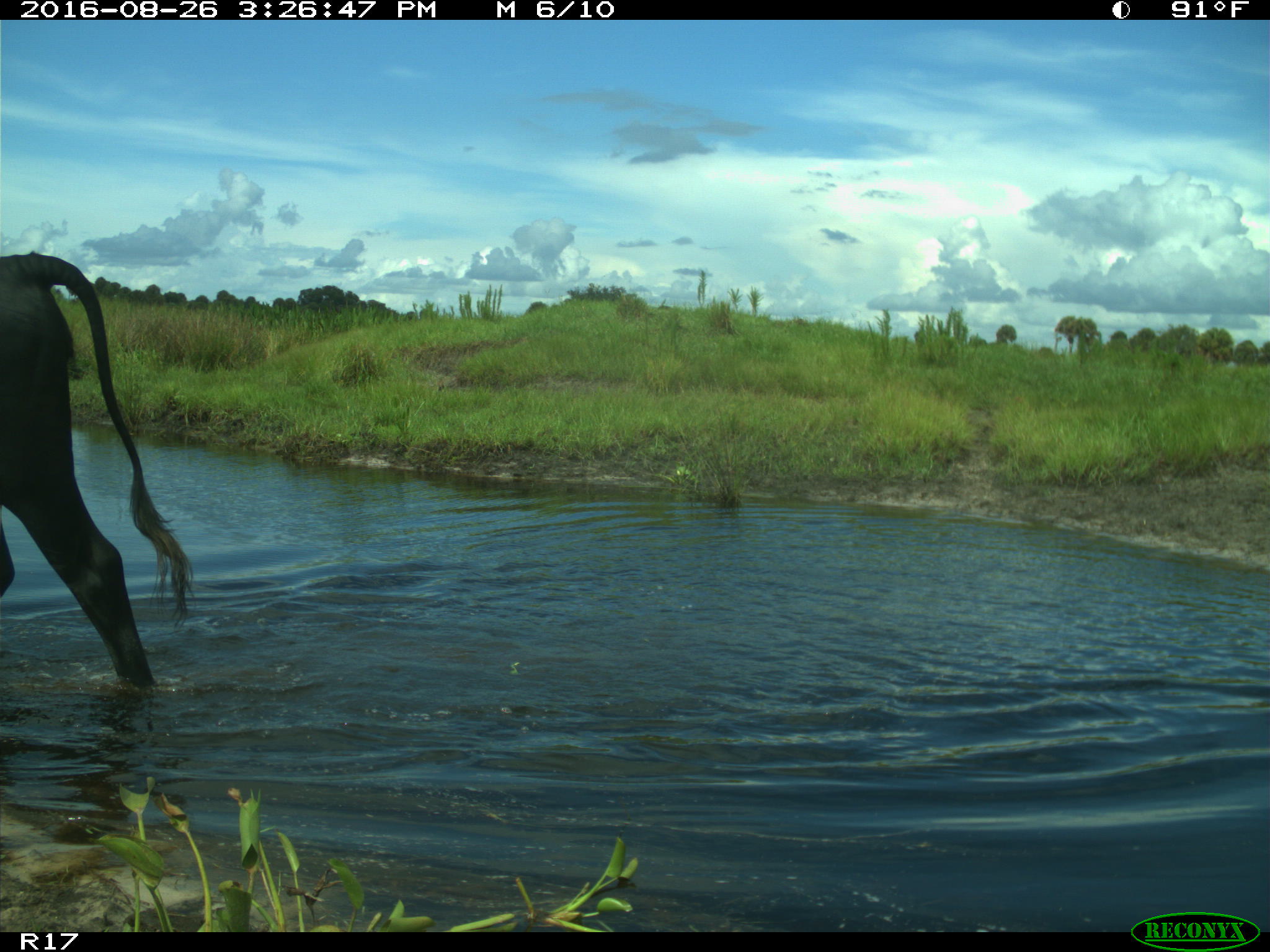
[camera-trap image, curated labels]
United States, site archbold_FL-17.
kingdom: Animalia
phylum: Chordata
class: Mammalia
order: Artiodactyla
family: Bovidae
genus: Bos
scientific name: Bos taurus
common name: domestic cow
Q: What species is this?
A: Bos taurus (domestic cow).